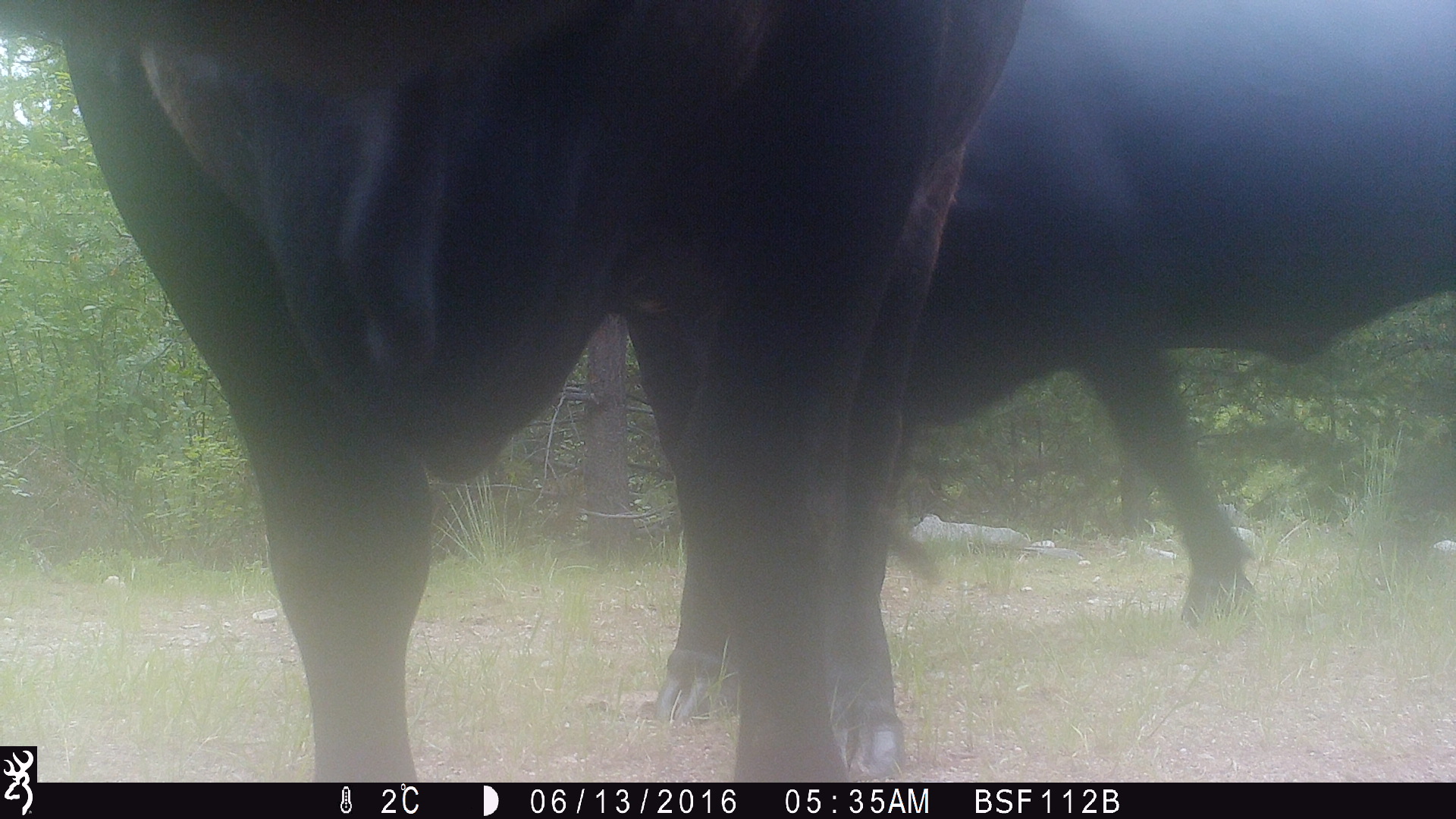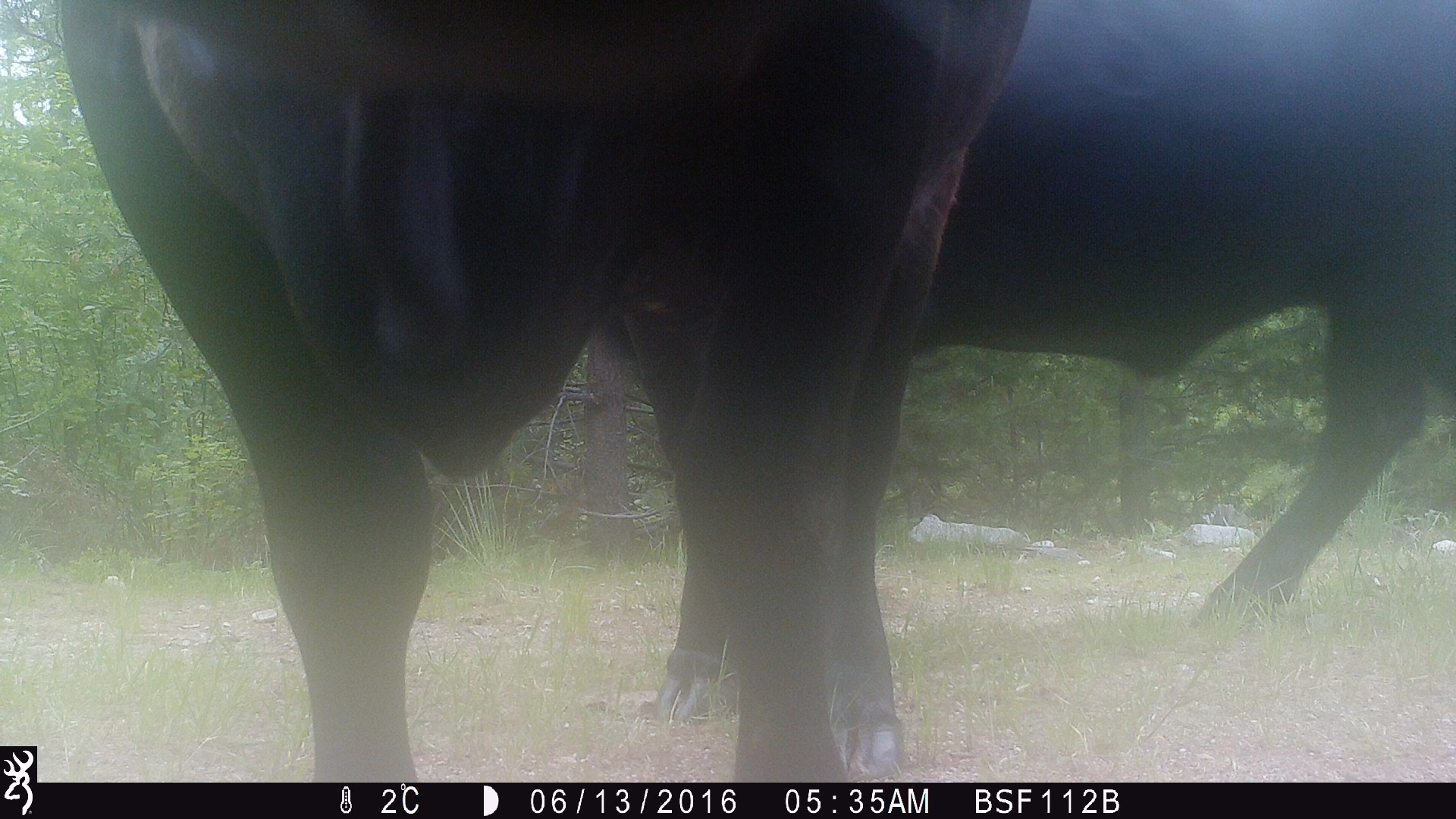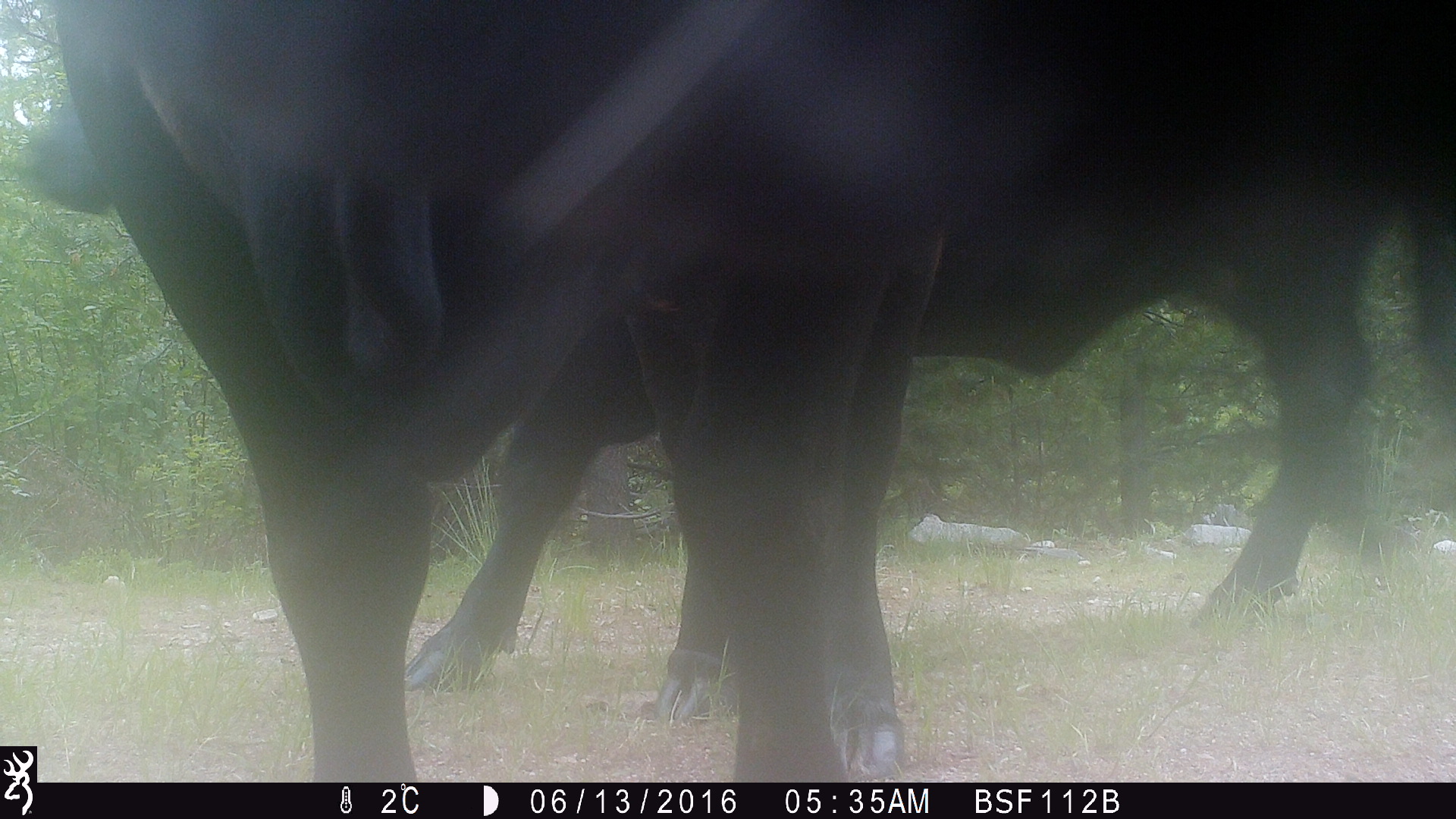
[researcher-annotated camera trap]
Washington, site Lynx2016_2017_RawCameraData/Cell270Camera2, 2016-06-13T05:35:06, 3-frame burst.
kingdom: Animalia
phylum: Chordata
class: Mammalia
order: Artiodactyla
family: Bovidae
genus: Bos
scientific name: Bos taurus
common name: domestic cattle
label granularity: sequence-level